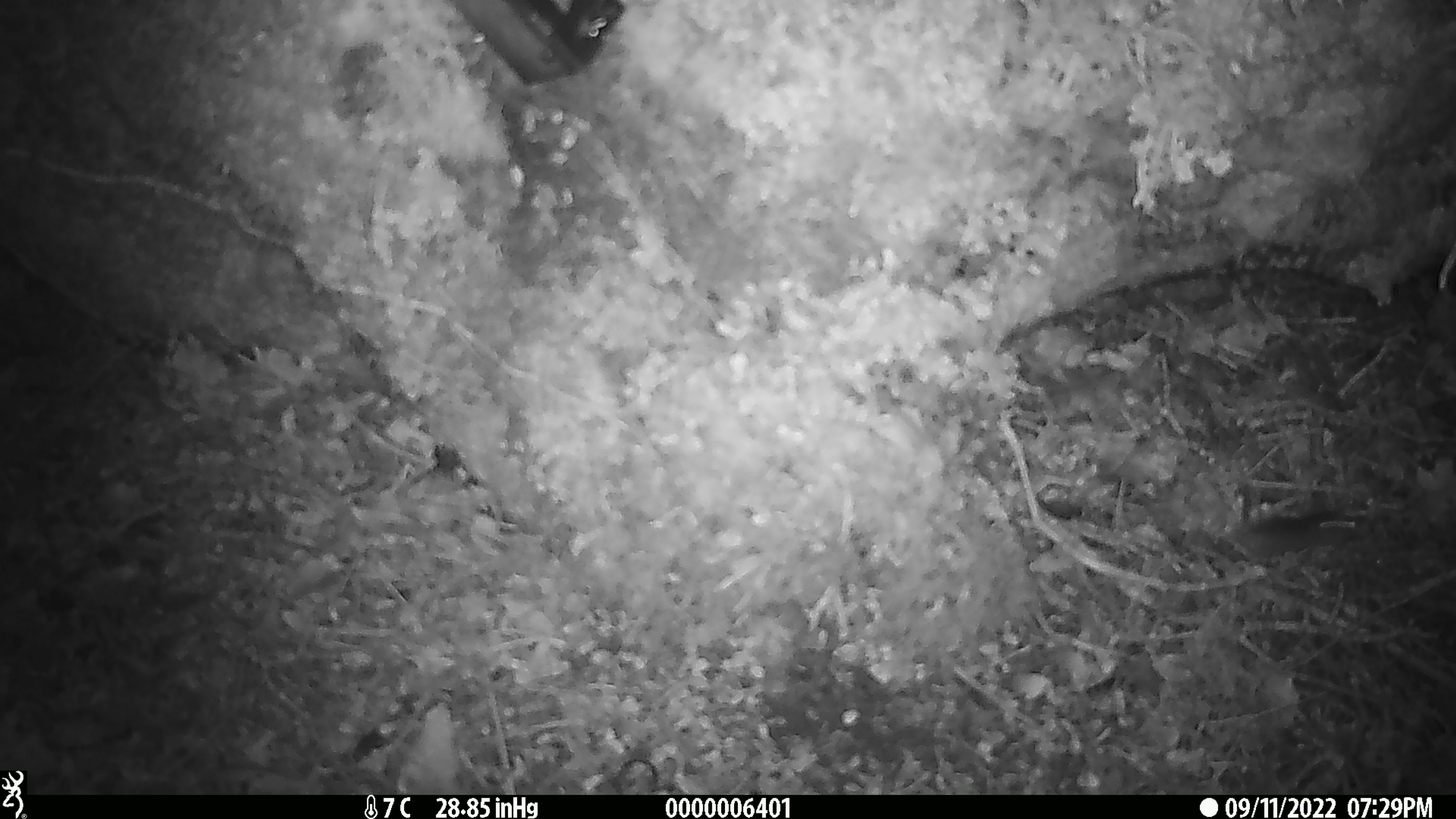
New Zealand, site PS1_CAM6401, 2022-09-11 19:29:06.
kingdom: Animalia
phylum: Chordata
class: Mammalia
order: Rodentia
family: Muridae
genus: Mus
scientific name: Mus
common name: mouse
Mouse (Mus).